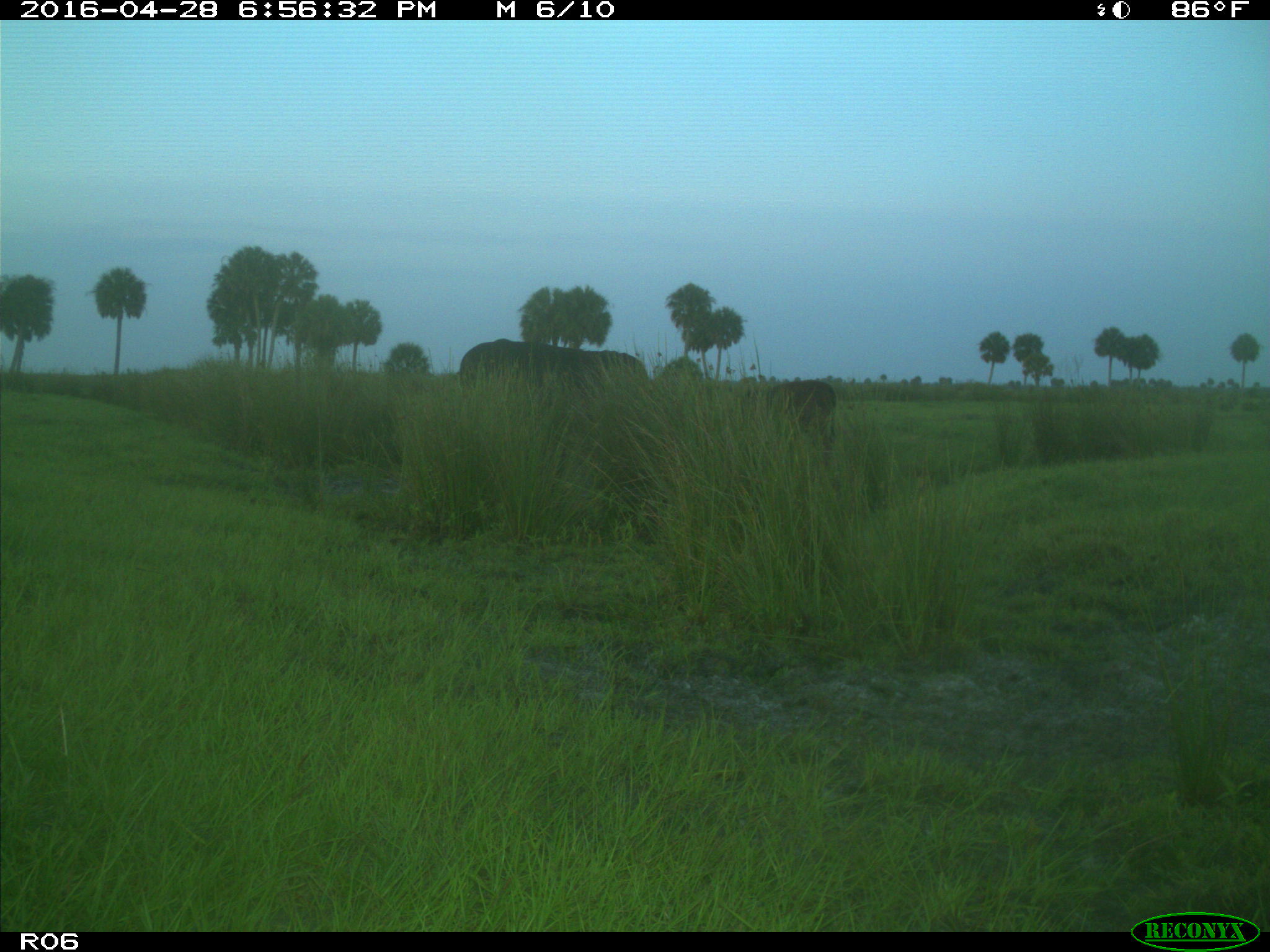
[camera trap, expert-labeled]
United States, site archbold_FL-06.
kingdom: Animalia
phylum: Chordata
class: Mammalia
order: Artiodactyla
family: Bovidae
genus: Bos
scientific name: Bos taurus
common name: domestic cow